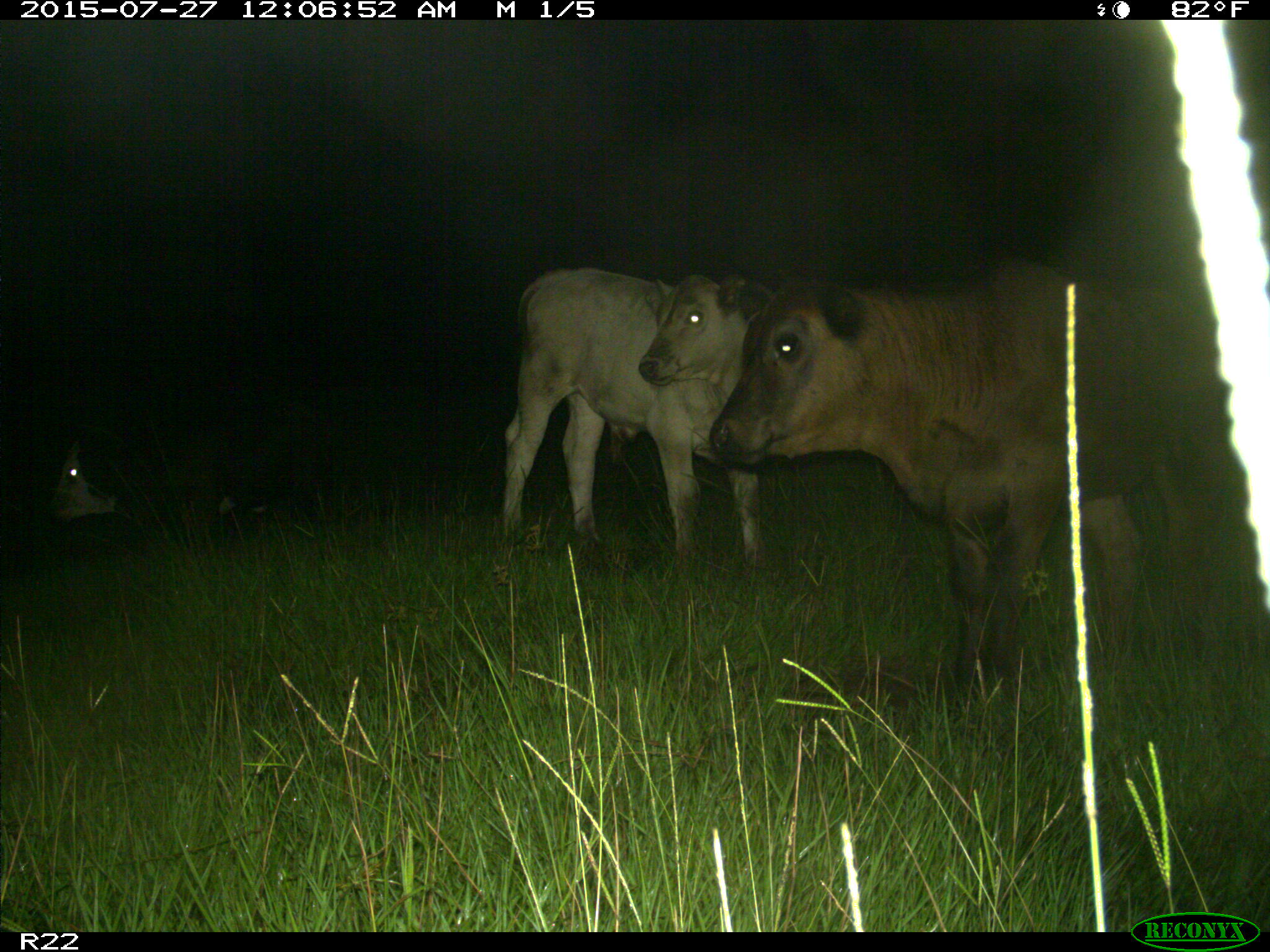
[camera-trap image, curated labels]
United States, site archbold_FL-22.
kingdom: Animalia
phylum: Chordata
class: Mammalia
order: Artiodactyla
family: Bovidae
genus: Bos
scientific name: Bos taurus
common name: domestic cow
Bos taurus (domestic cow).